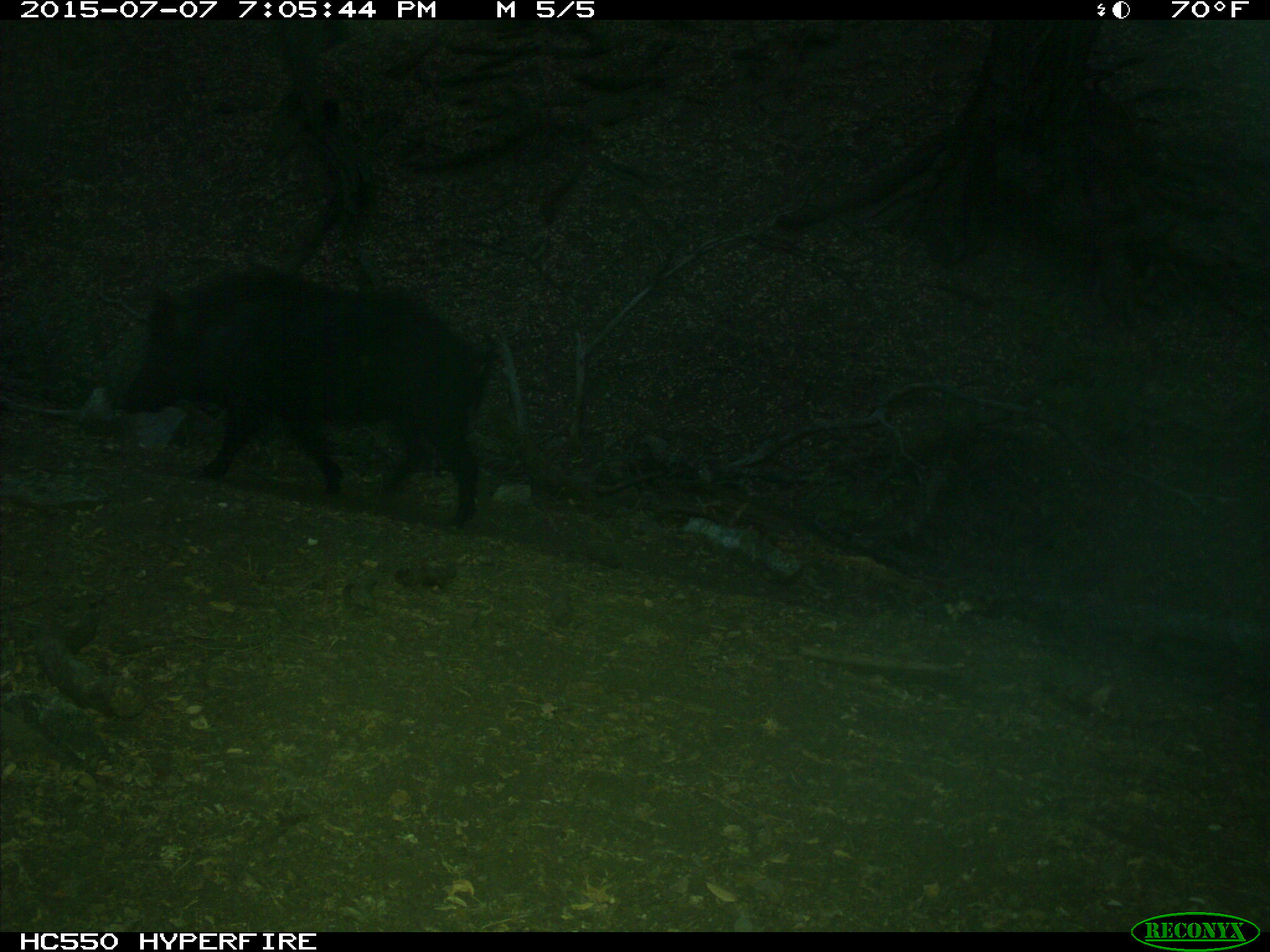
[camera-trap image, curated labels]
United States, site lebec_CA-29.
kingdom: Animalia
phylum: Chordata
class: Mammalia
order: Artiodactyla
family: Suidae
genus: Sus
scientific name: Sus scrofa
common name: wild boar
Sus scrofa (wild boar).